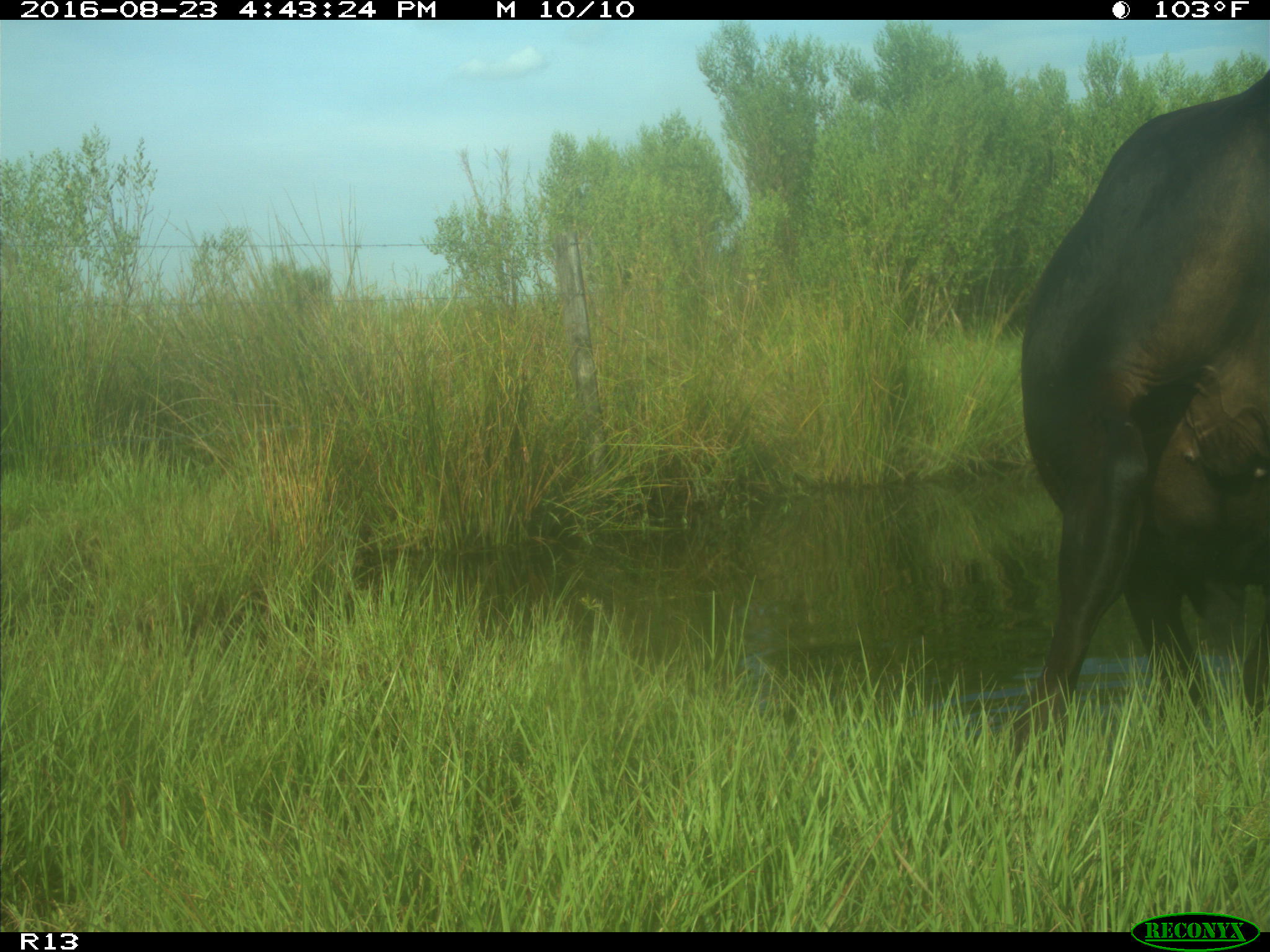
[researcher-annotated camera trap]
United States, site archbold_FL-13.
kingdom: Animalia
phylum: Chordata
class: Mammalia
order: Artiodactyla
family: Bovidae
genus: Bos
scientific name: Bos taurus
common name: domestic cow